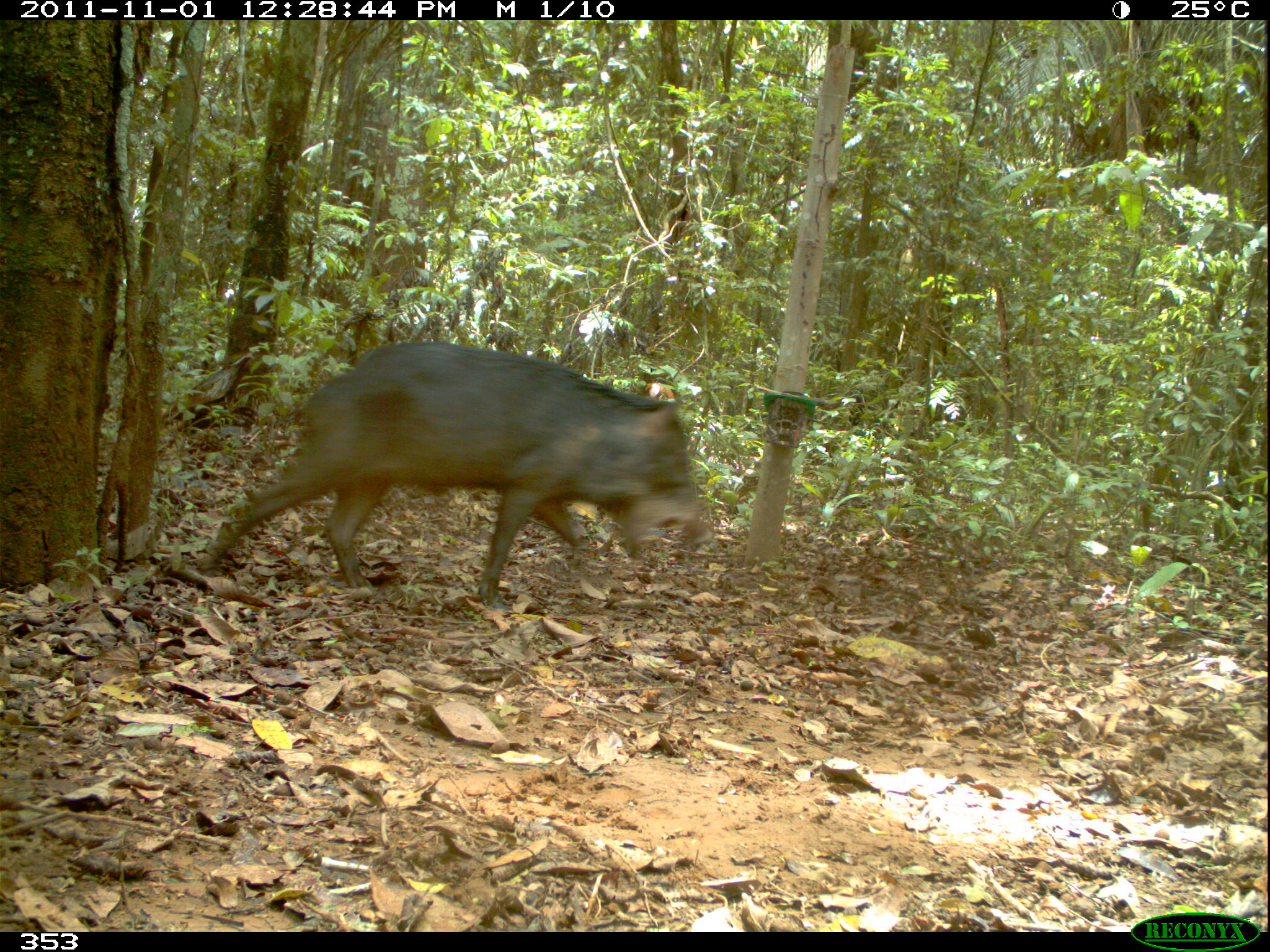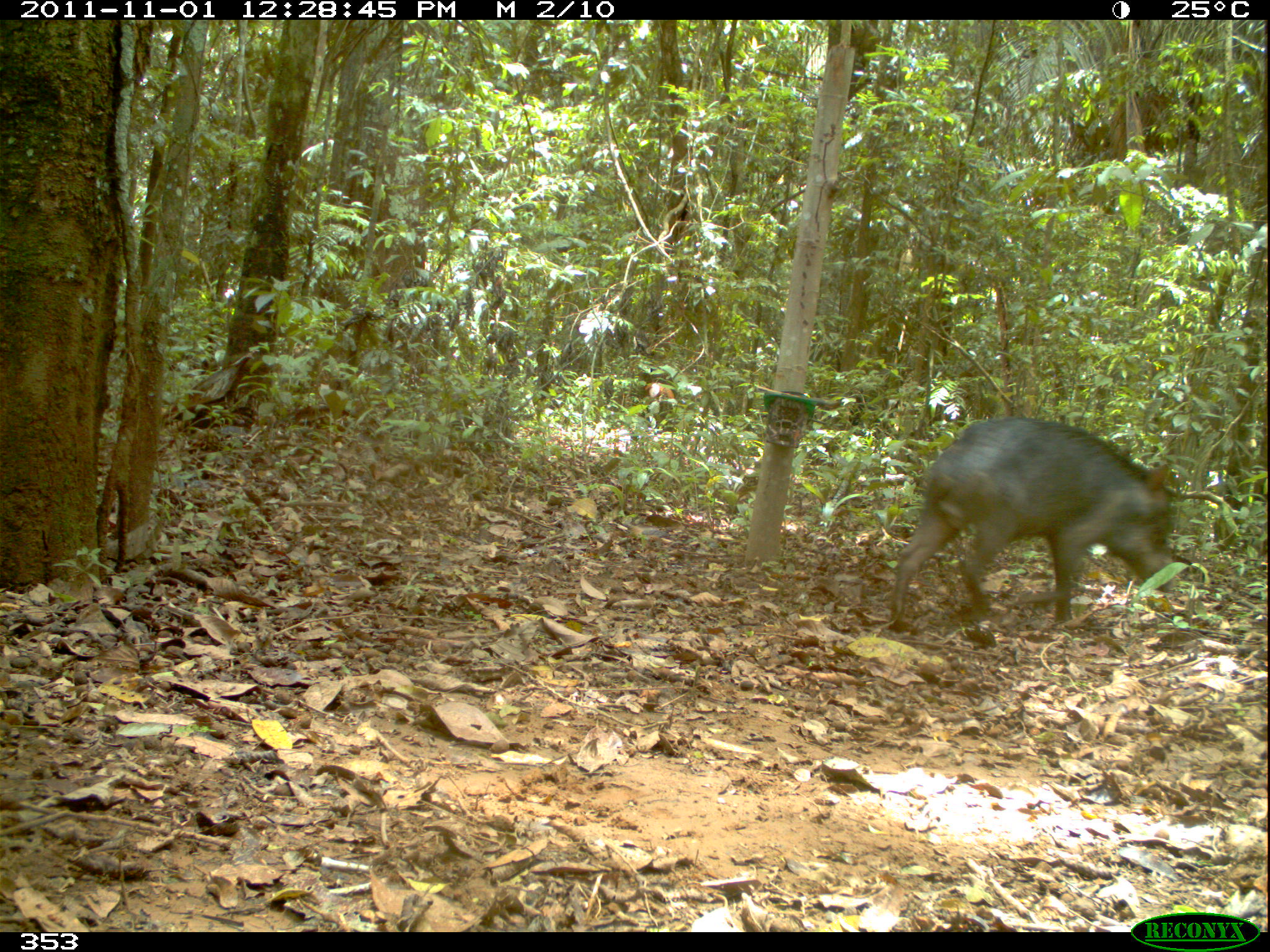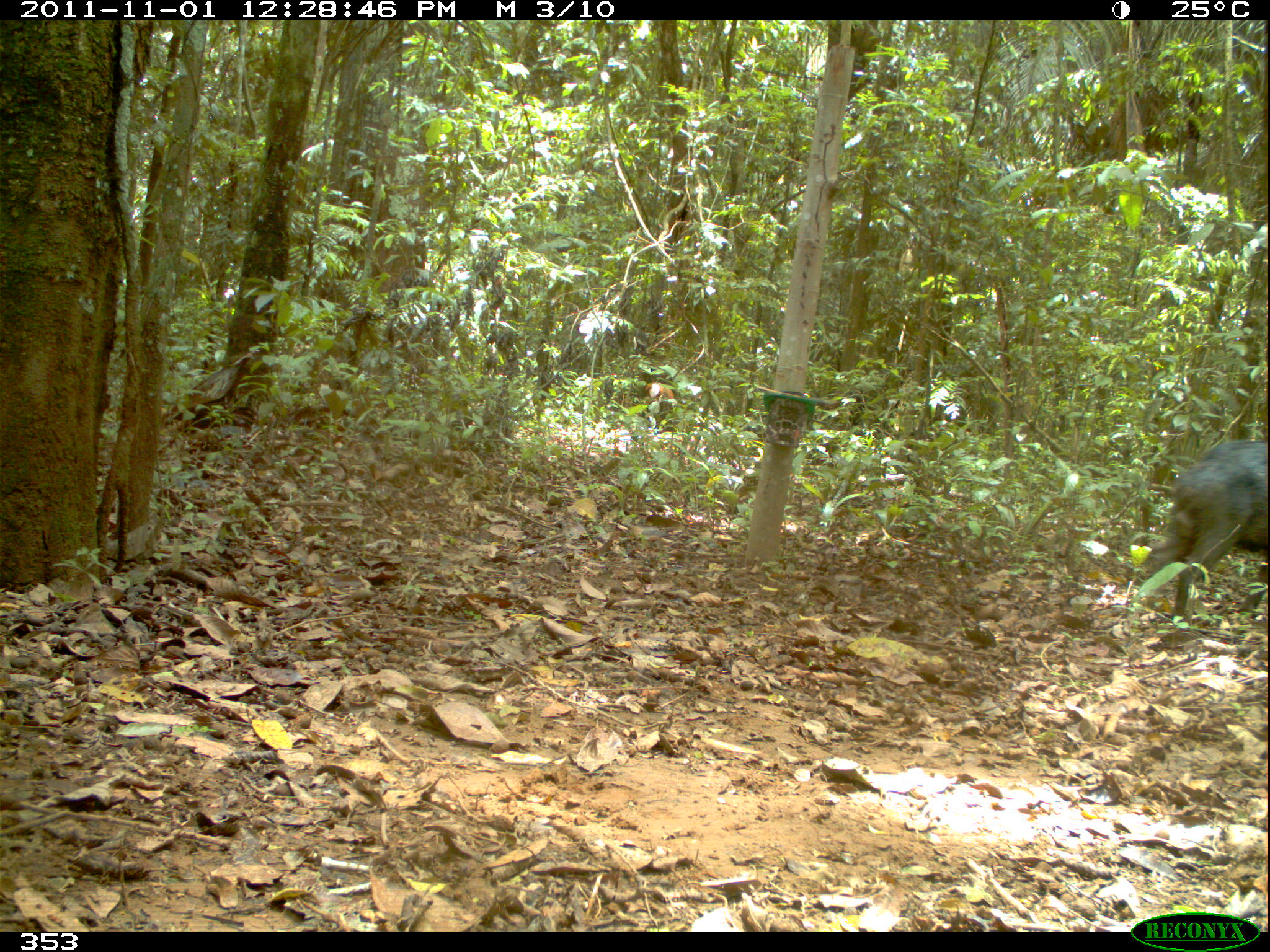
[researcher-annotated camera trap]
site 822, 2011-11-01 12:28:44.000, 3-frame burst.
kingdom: Animalia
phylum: Chordata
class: Mammalia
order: Artiodactyla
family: Tayassuidae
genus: Tayassu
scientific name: Tayassu pecari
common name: white-lipped peccary